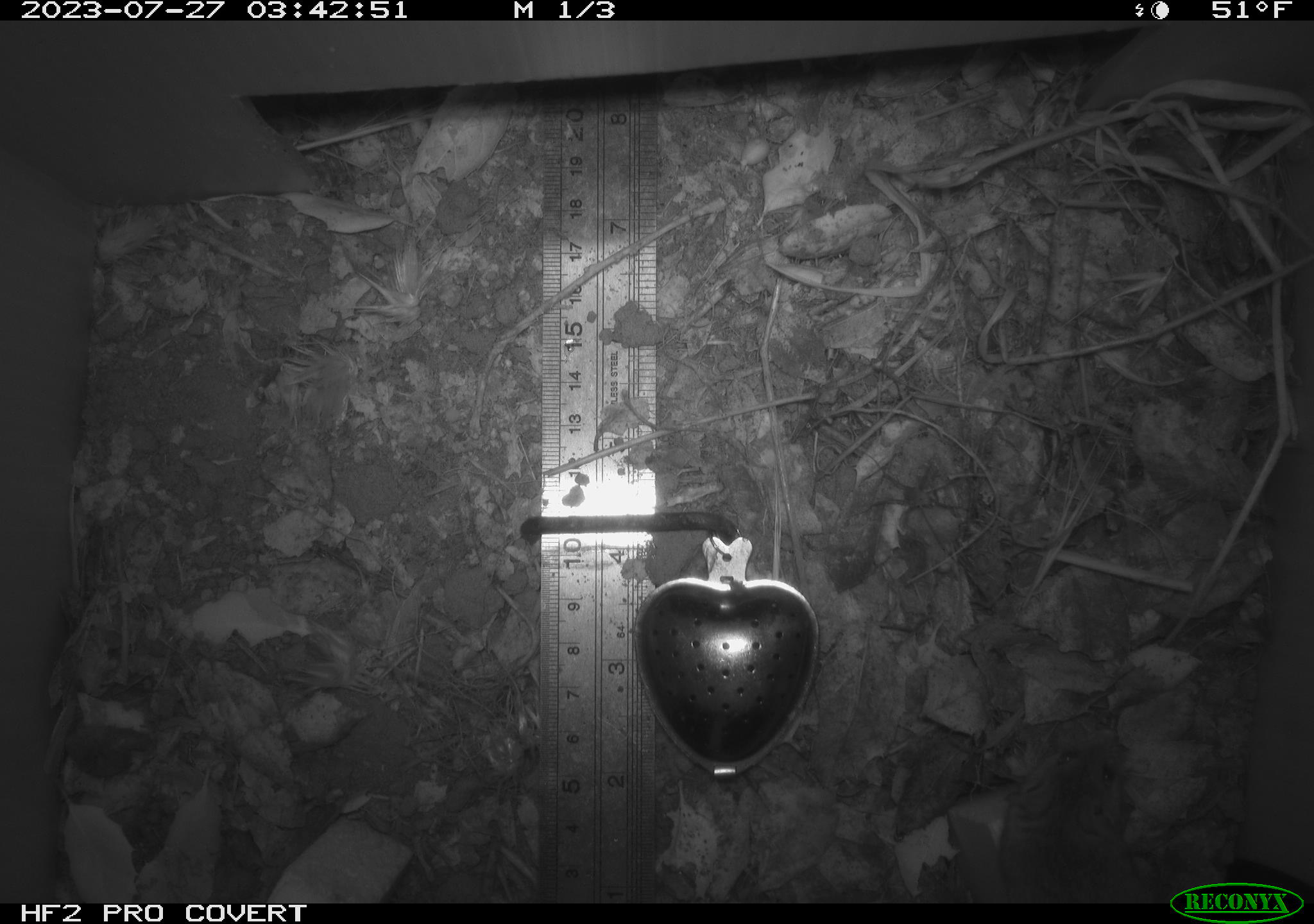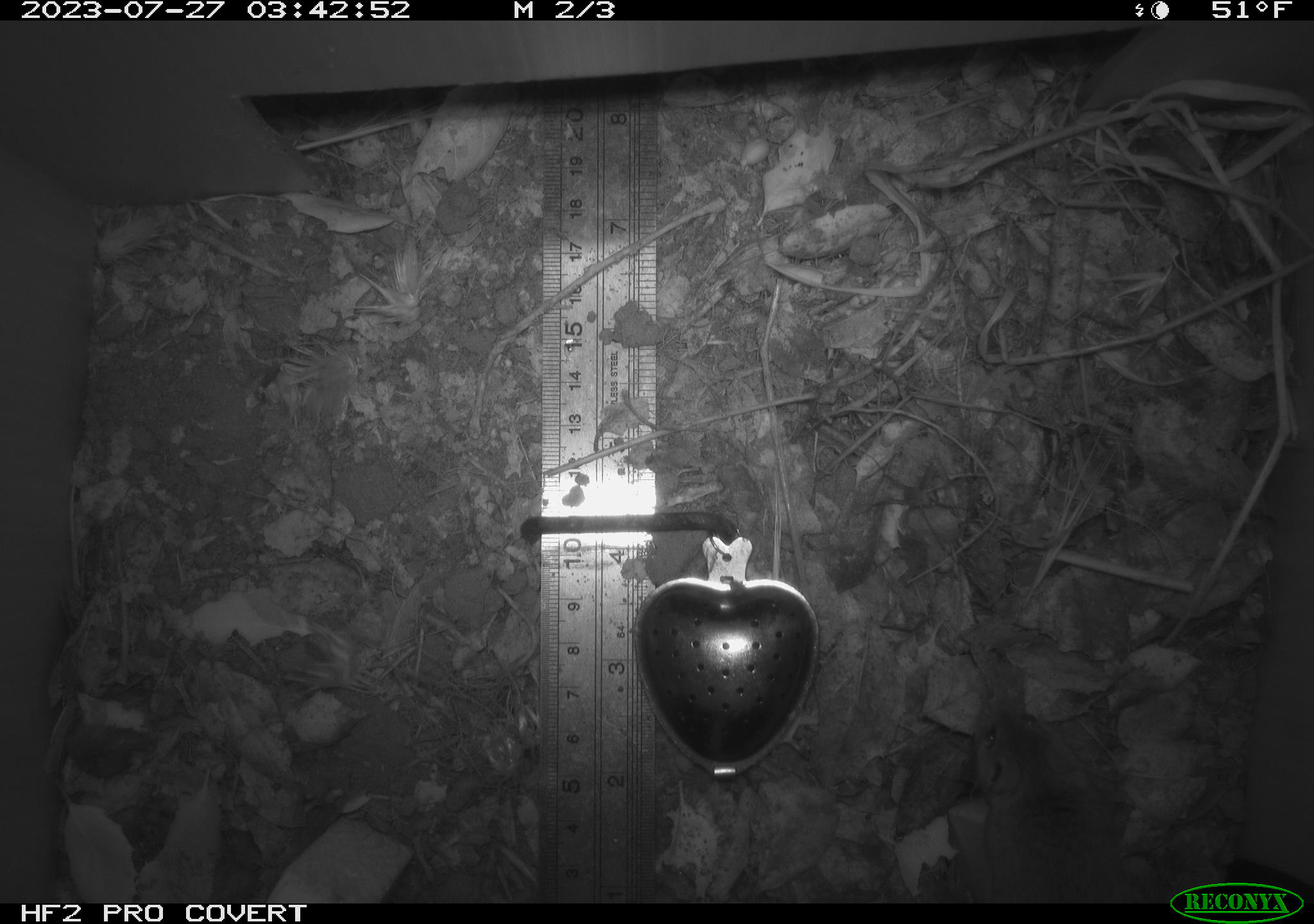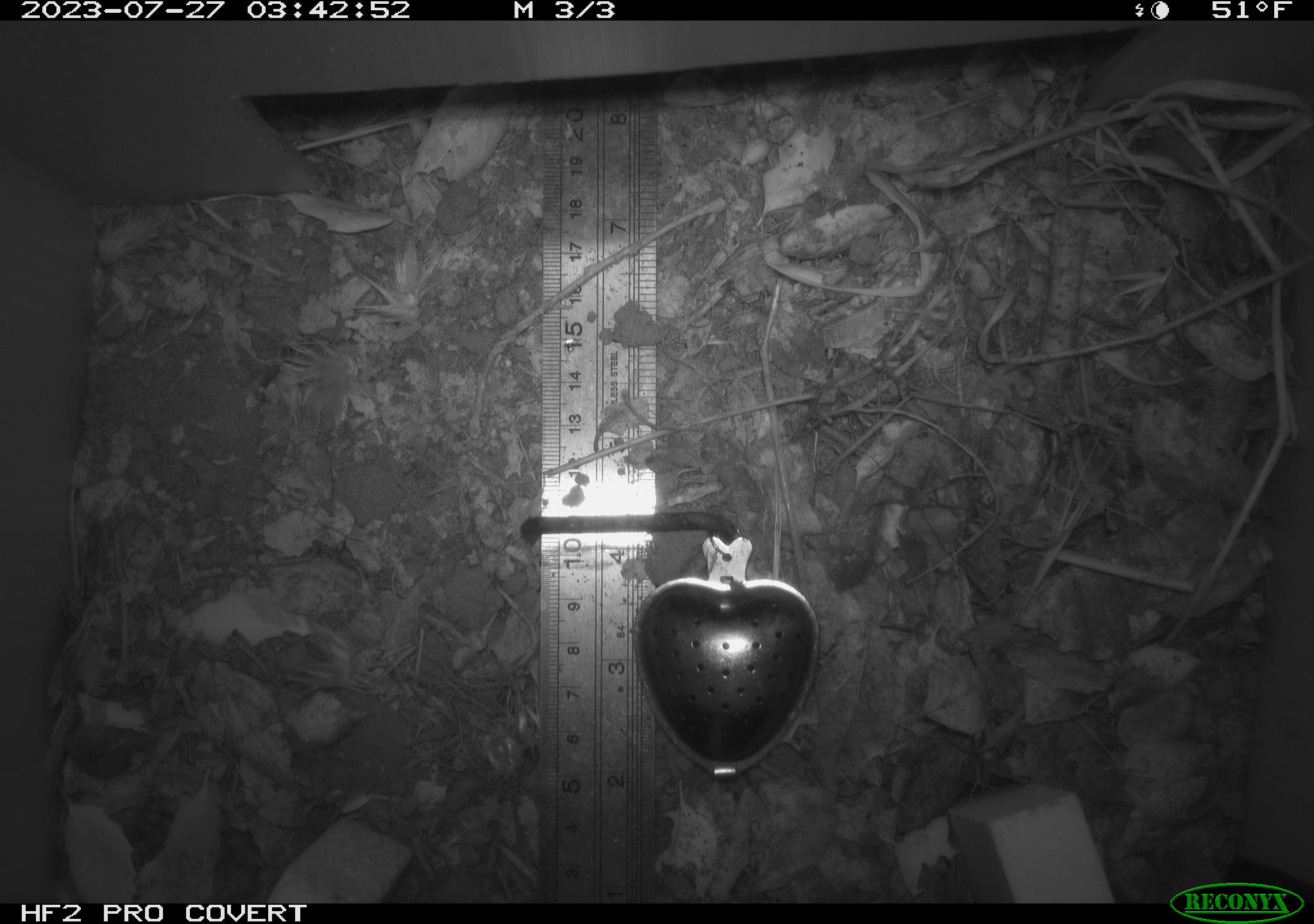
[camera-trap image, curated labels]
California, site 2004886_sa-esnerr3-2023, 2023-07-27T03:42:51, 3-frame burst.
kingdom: Animalia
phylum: Chordata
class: Mammalia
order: Rodentia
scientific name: Rodentia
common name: mouse species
Mouse species (Rodentia).